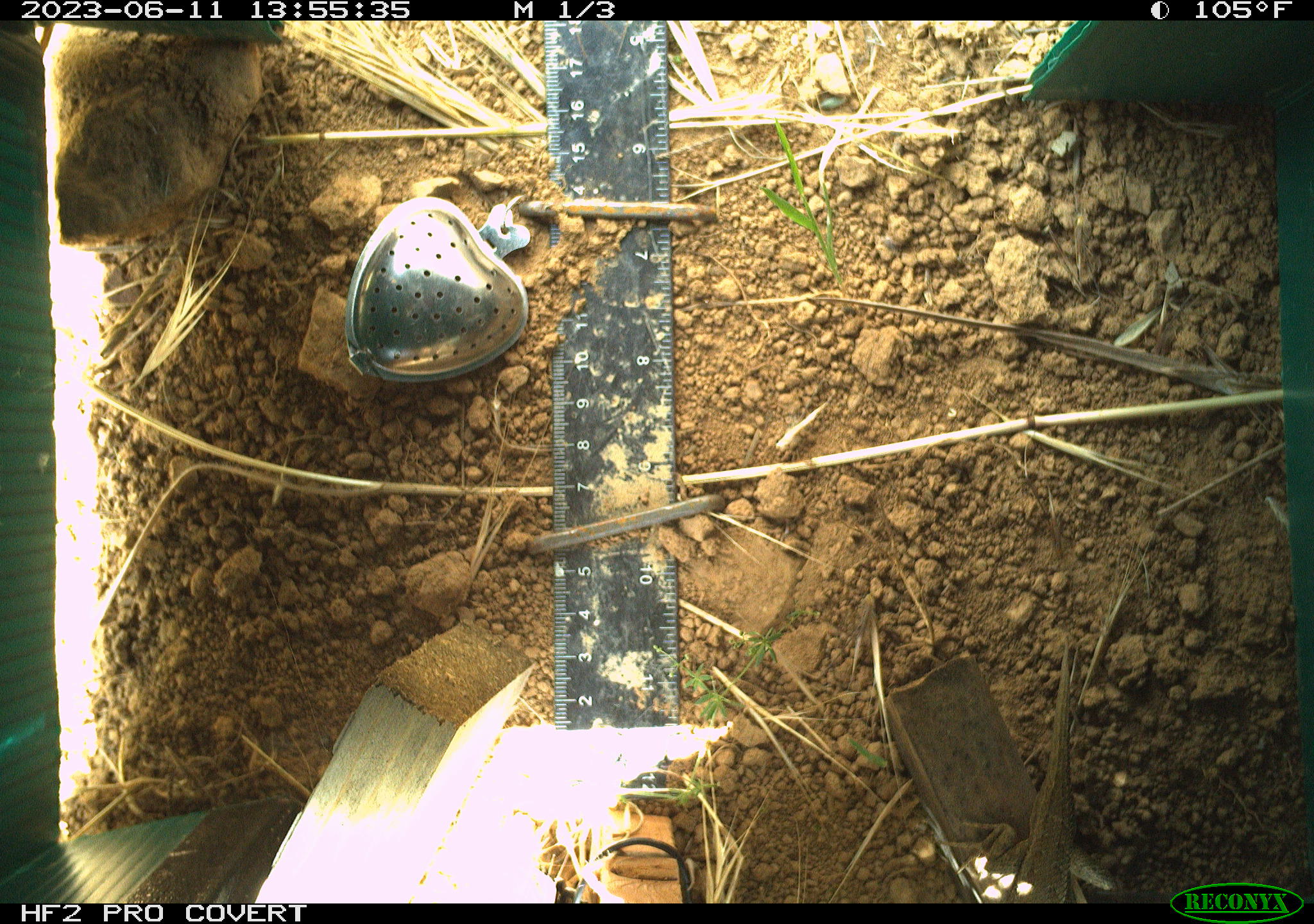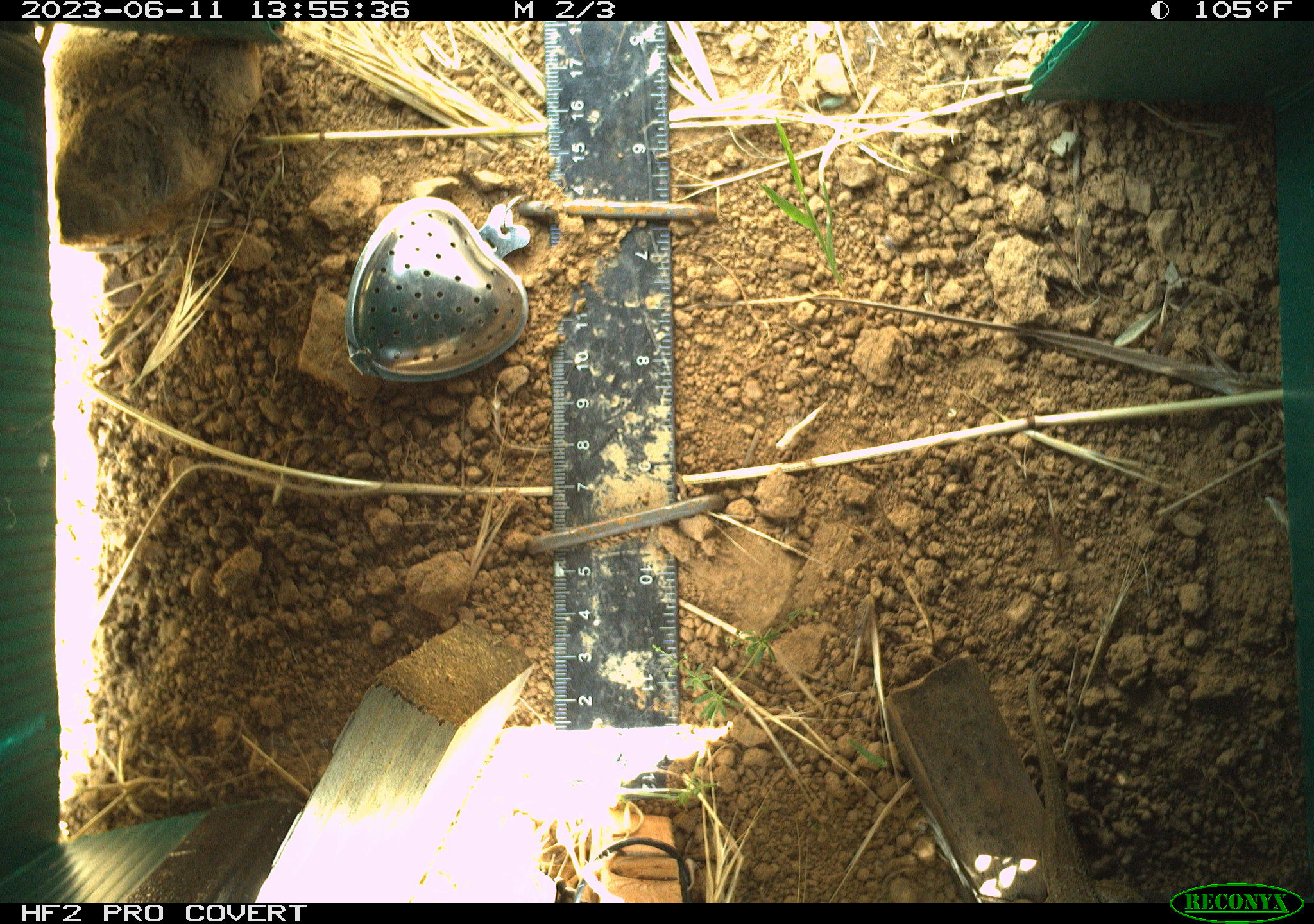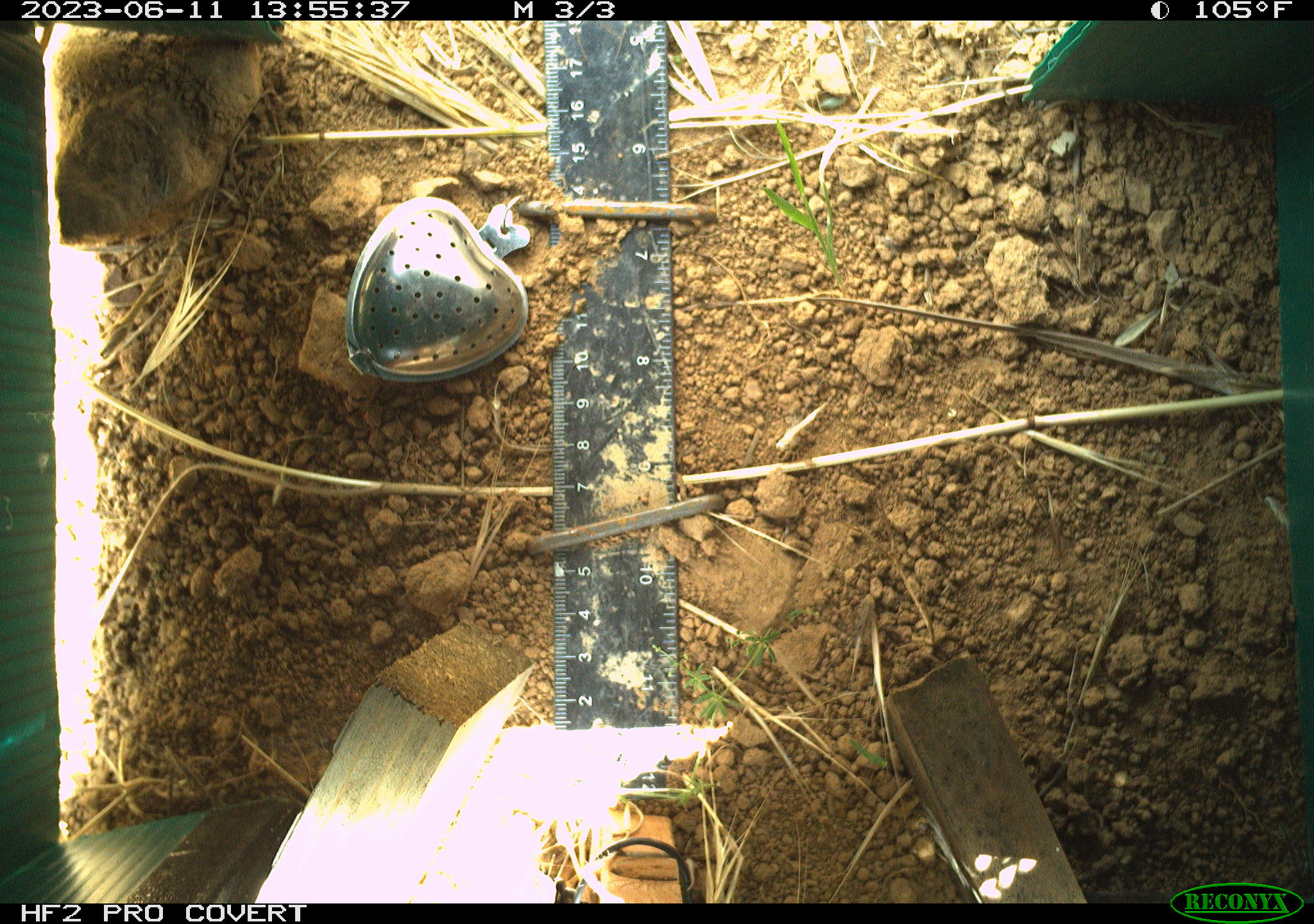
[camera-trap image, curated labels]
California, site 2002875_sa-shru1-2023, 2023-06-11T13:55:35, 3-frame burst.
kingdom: Animalia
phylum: Chordata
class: Reptilia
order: Squamata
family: Phrynosomatidae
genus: Sceloporus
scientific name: Sceloporus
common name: spiny lizards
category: sceloporus species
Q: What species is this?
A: Sceloporus species (spiny lizards) (Sceloporus).